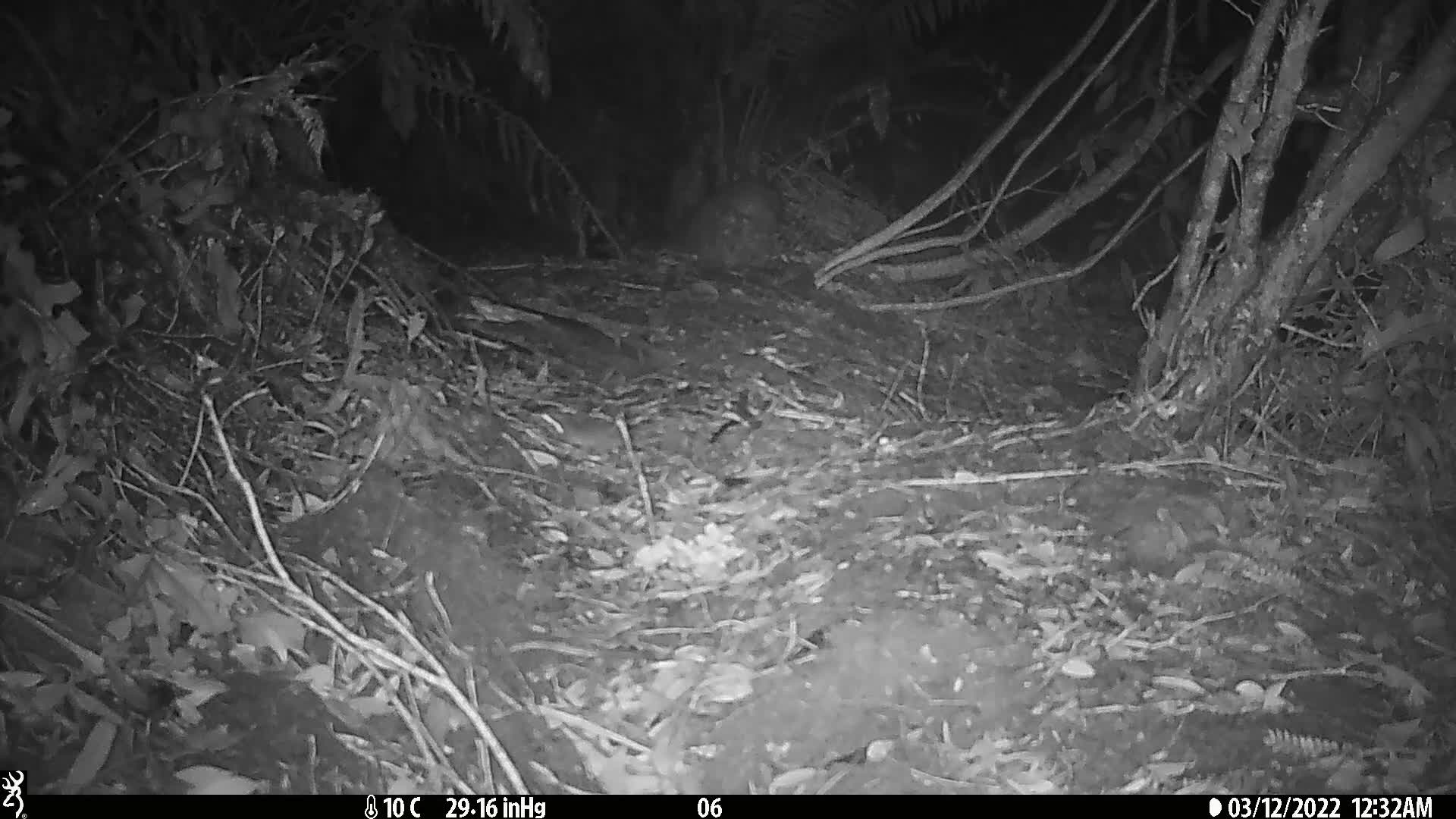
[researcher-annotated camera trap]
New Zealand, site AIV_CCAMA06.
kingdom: Animalia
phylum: Chordata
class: Mammalia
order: Rodentia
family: Muridae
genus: Mus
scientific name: Mus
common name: mouse